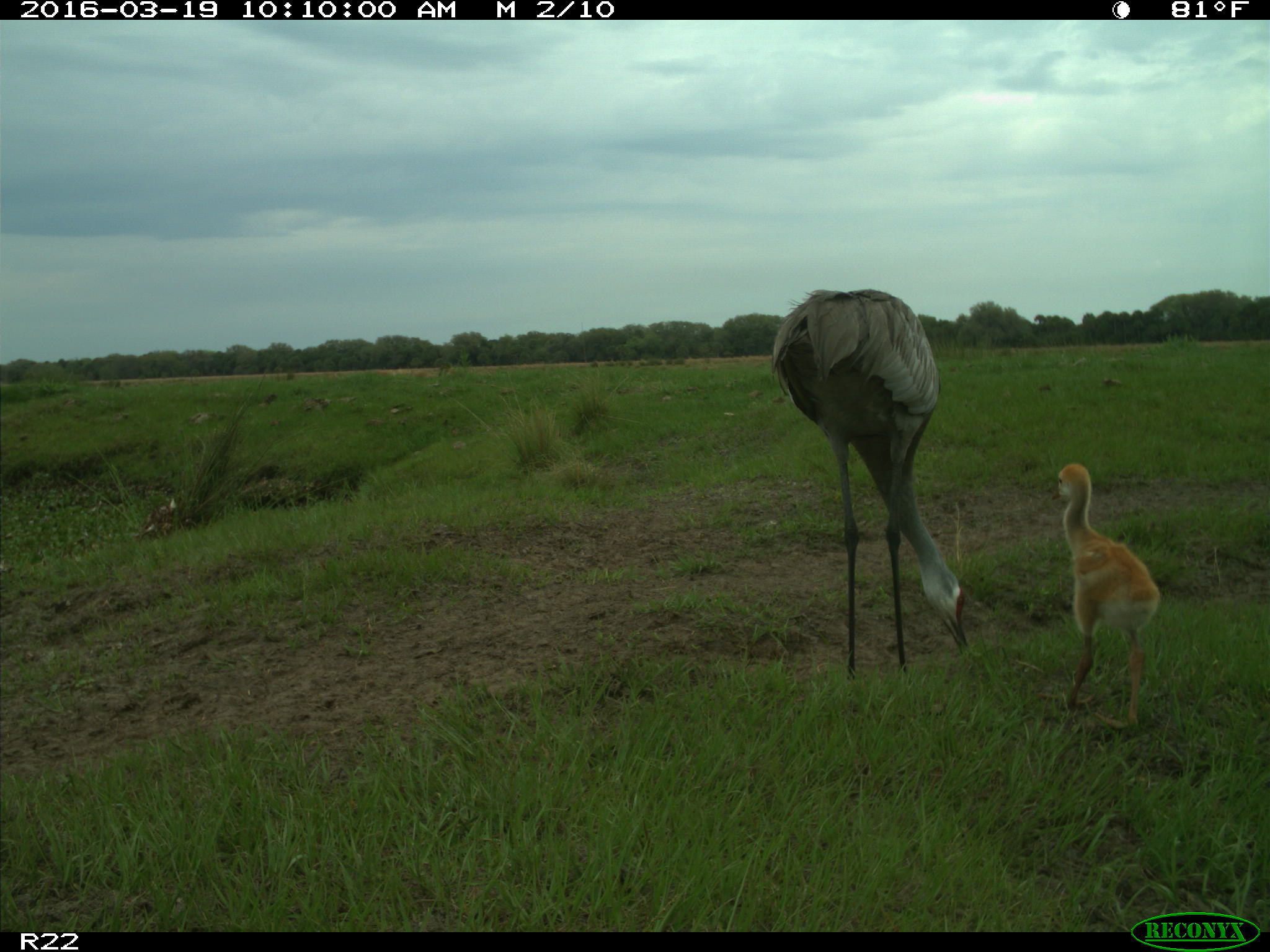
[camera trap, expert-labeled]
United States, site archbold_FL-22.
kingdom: Animalia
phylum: Chordata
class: Aves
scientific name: Aves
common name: birds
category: unidentified bird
Unidentified bird (birds) (Aves).